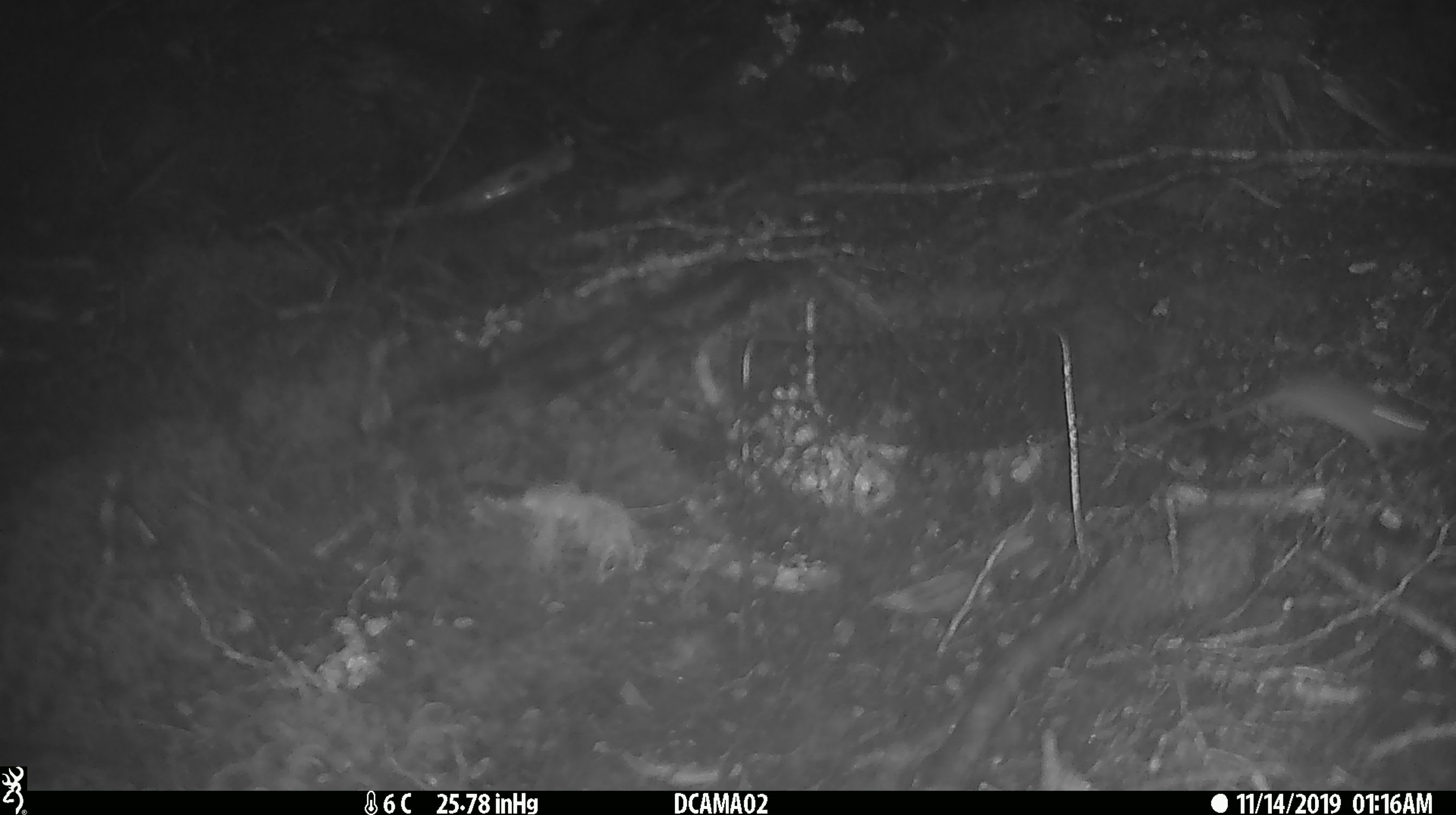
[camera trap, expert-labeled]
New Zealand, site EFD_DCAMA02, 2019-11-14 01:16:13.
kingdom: Animalia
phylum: Chordata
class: Mammalia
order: Rodentia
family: Muridae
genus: Mus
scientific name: Mus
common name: mouse